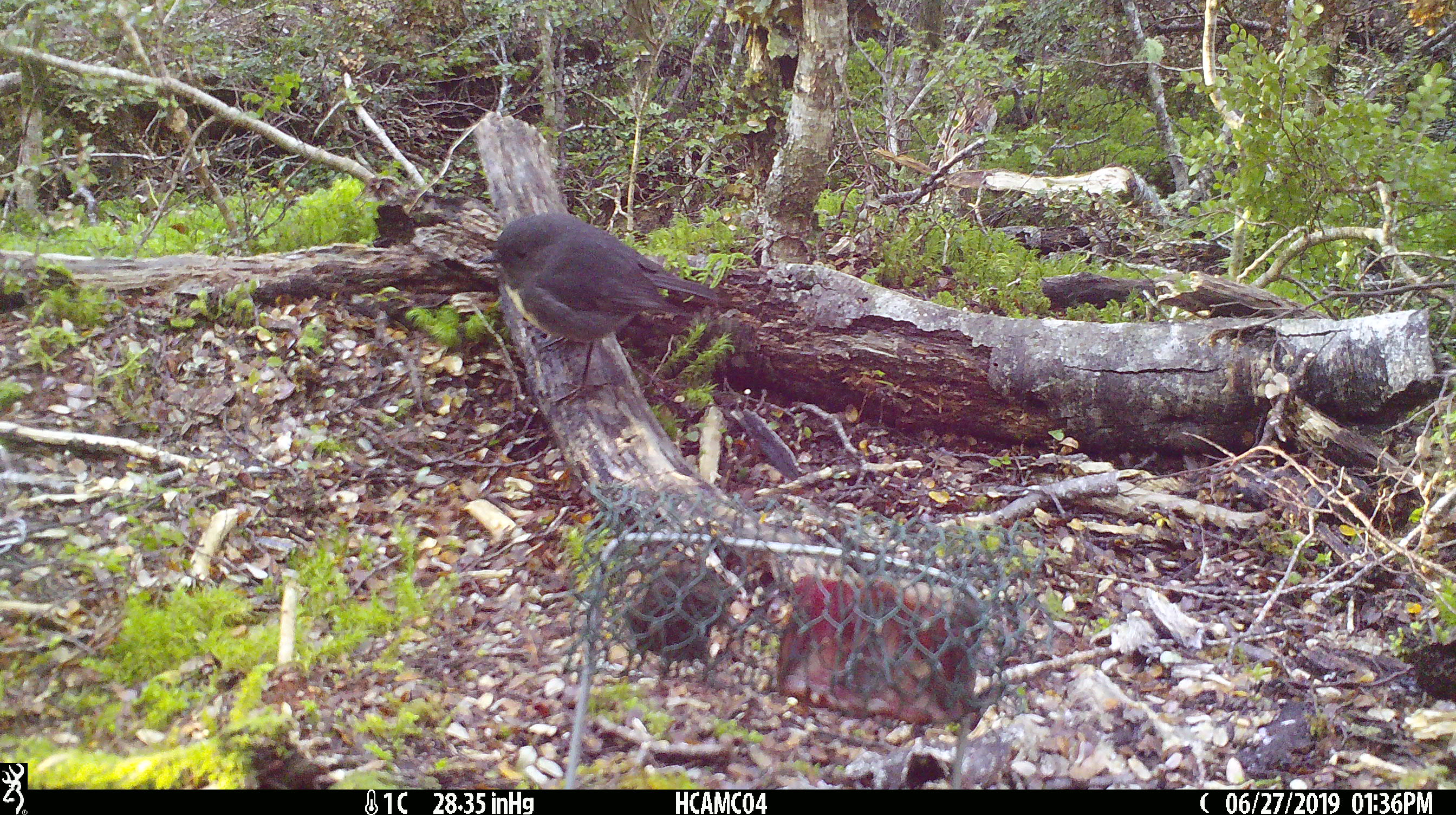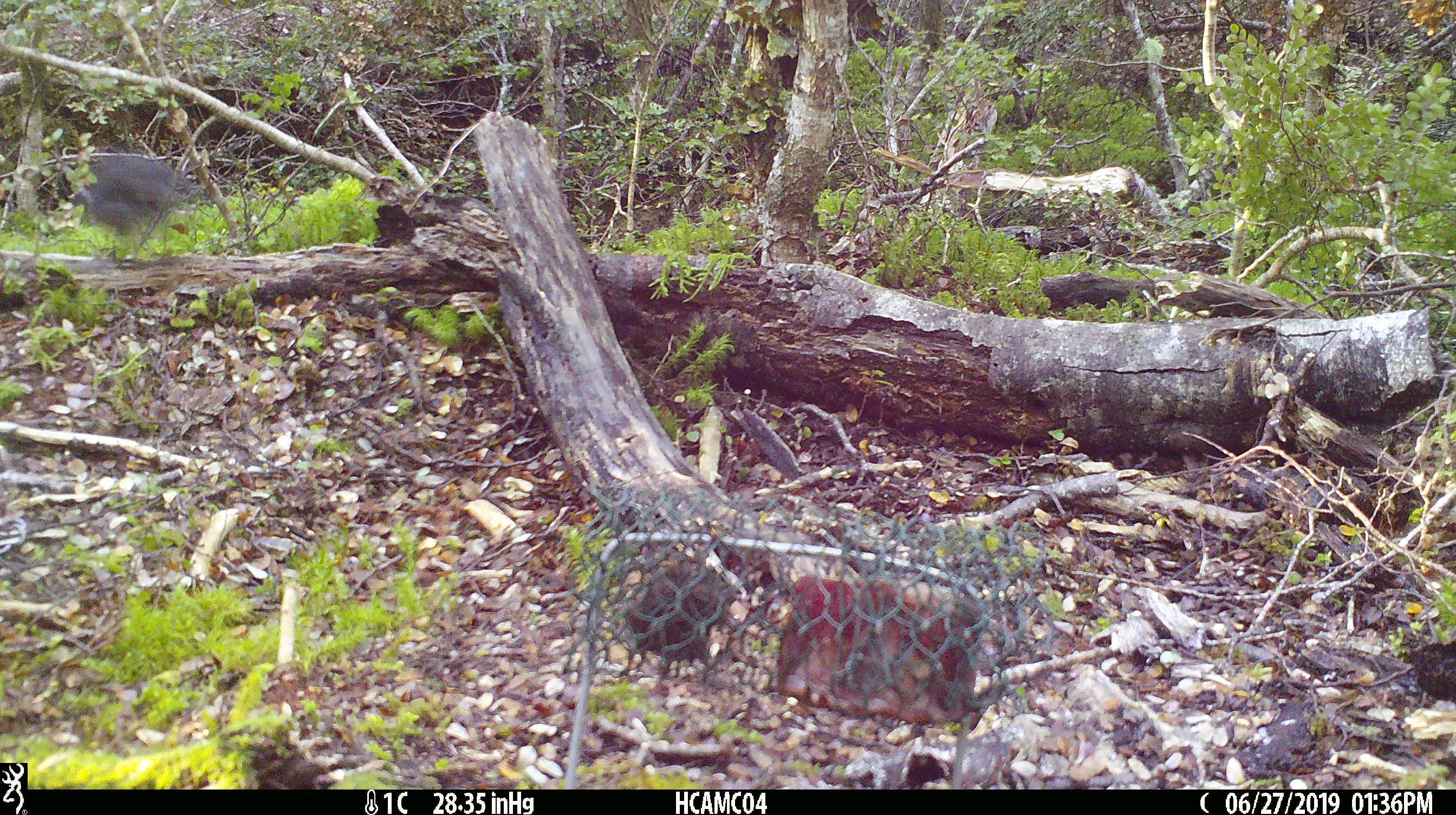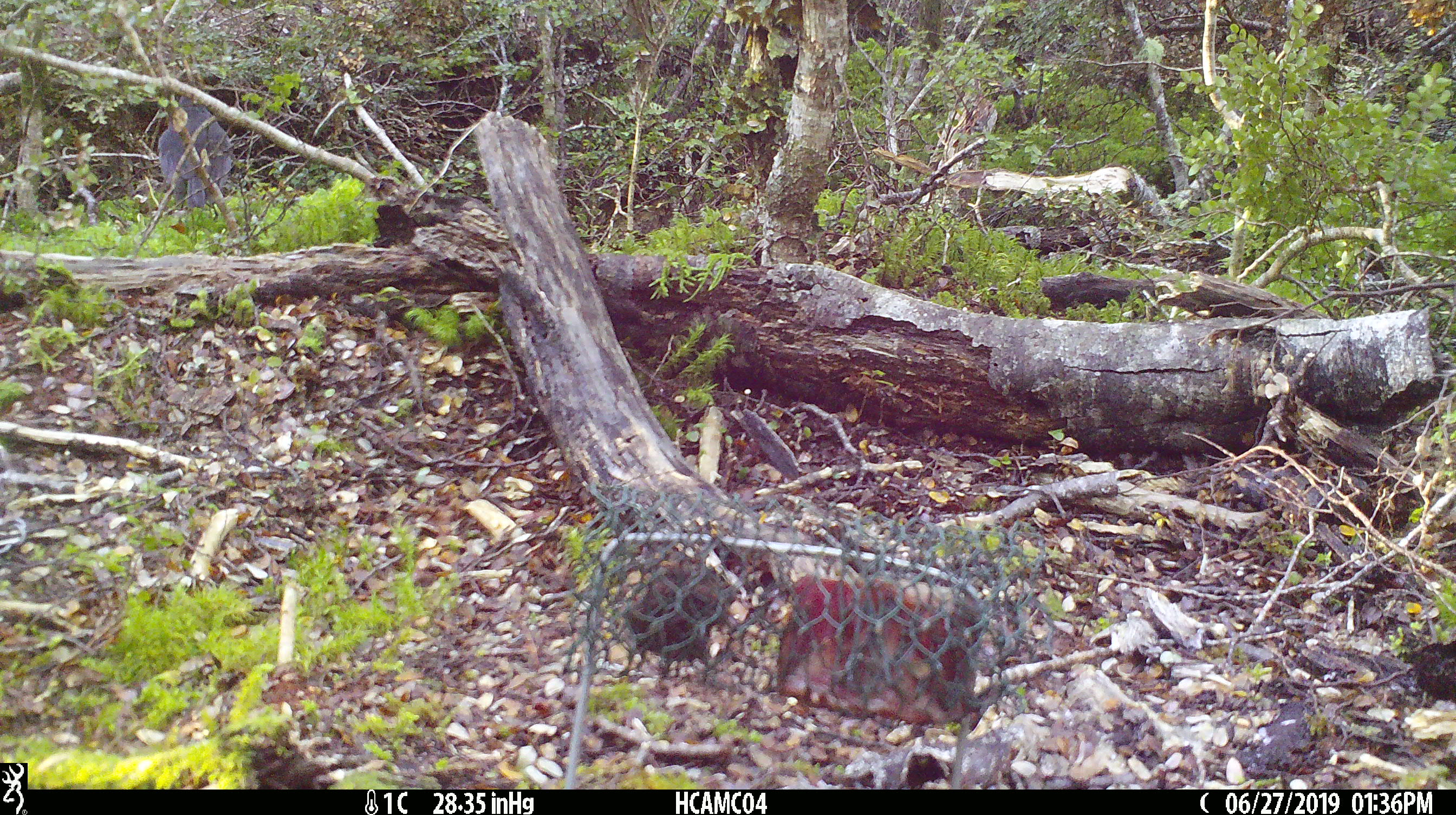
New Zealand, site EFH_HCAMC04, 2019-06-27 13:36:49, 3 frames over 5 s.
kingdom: Animalia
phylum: Chordata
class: Aves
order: Passeriformes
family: Petroicidae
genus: Petroica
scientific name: Petroica australis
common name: new zealand robin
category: robin